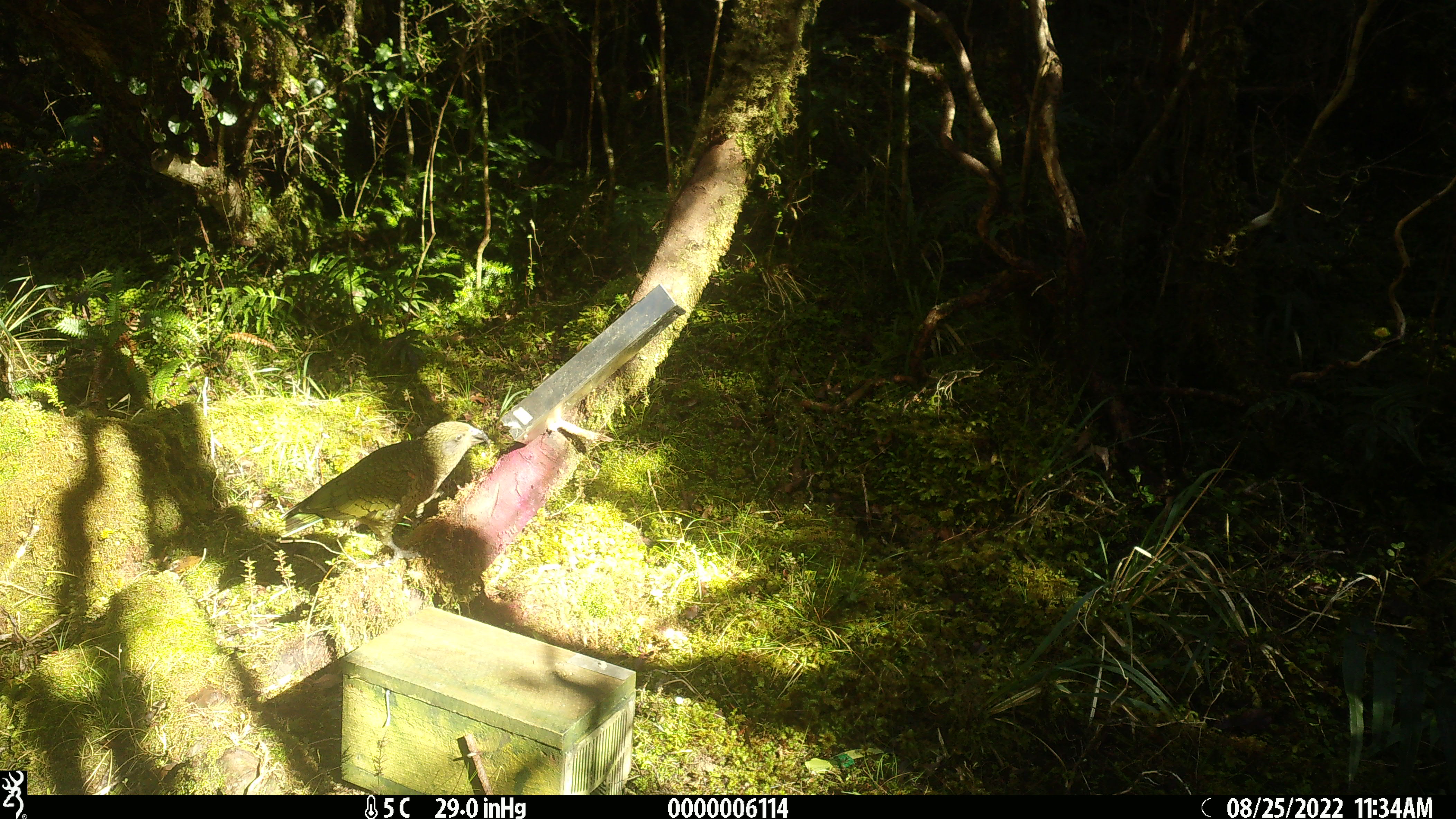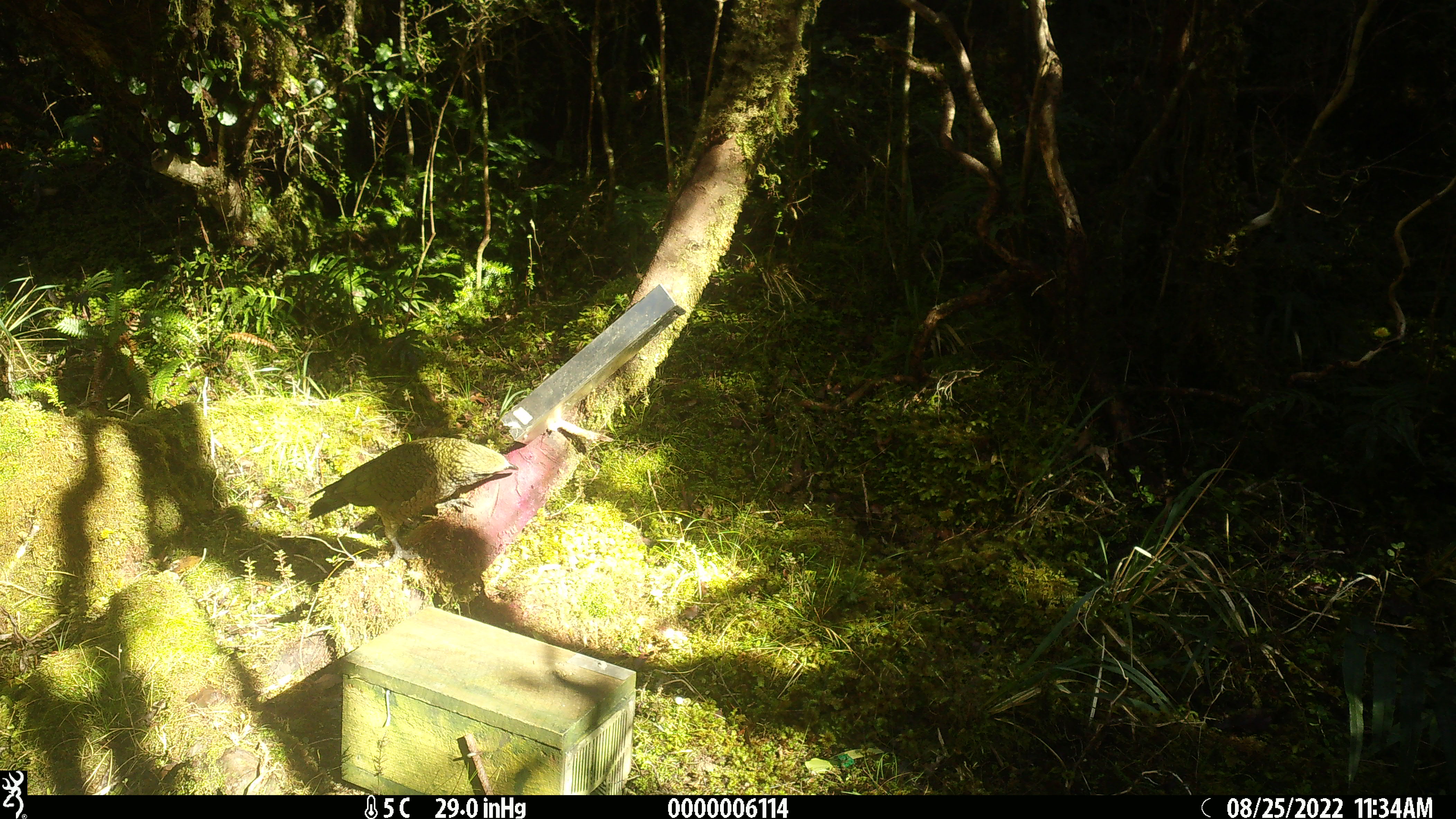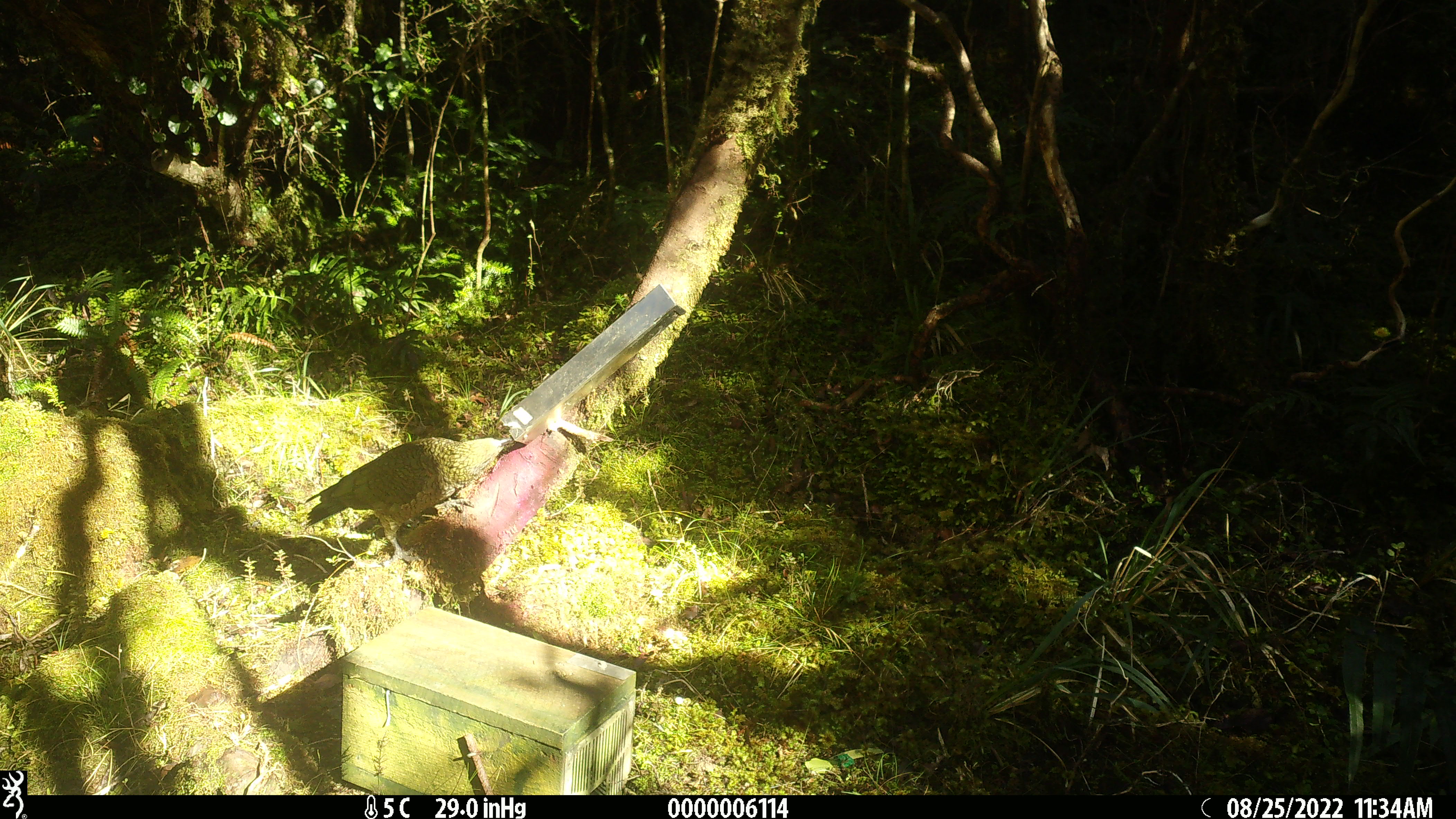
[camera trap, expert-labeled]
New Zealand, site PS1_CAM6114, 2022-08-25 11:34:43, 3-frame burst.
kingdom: Animalia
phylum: Chordata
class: Aves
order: Psittaciformes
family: Strigopidae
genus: Nestor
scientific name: Nestor notabilis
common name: kea